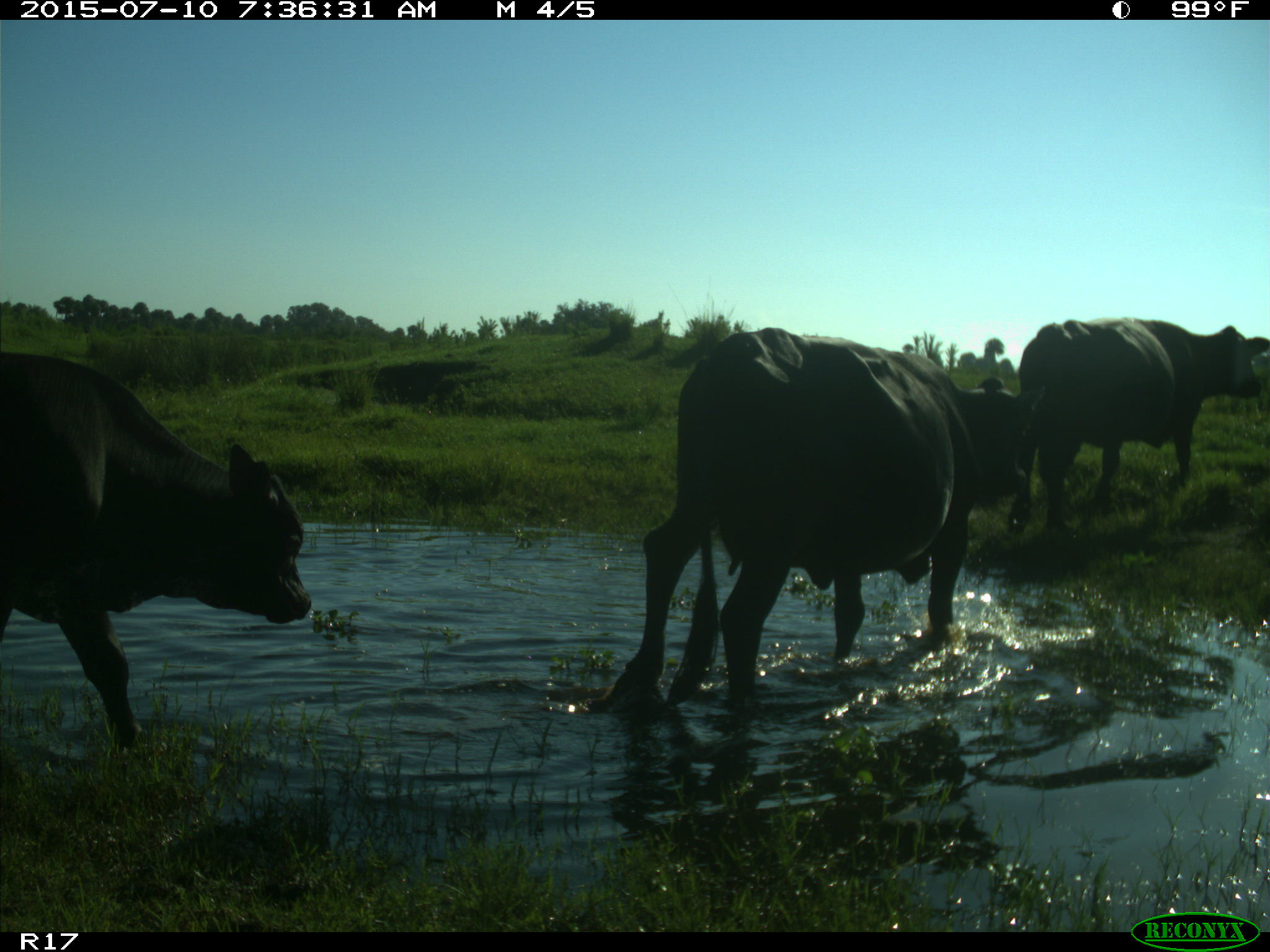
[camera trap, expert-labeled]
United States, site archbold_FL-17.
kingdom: Animalia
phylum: Chordata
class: Mammalia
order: Artiodactyla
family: Bovidae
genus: Bos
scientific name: Bos taurus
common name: domestic cow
Bos taurus (domestic cow).